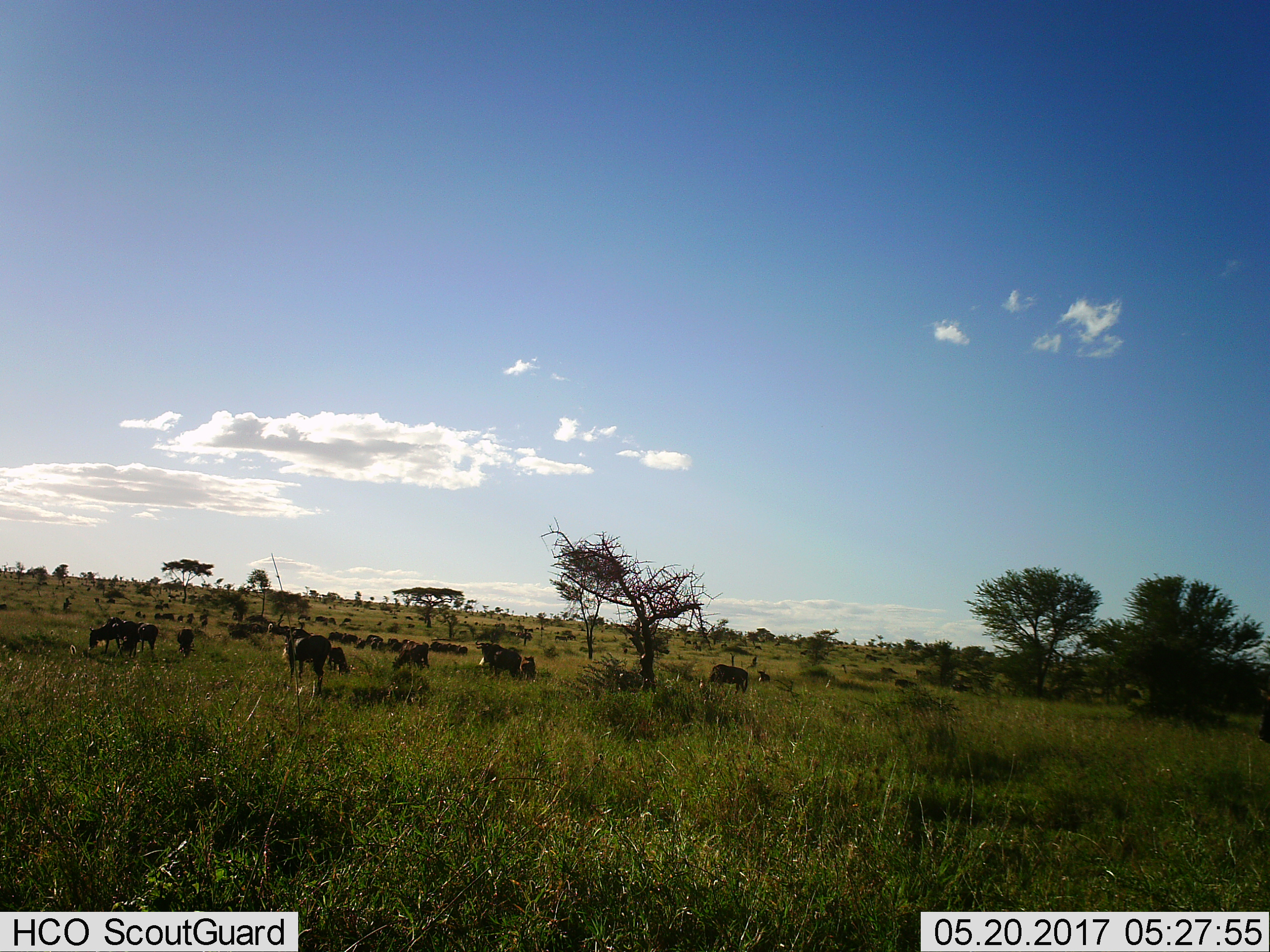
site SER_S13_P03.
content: unidentified animal